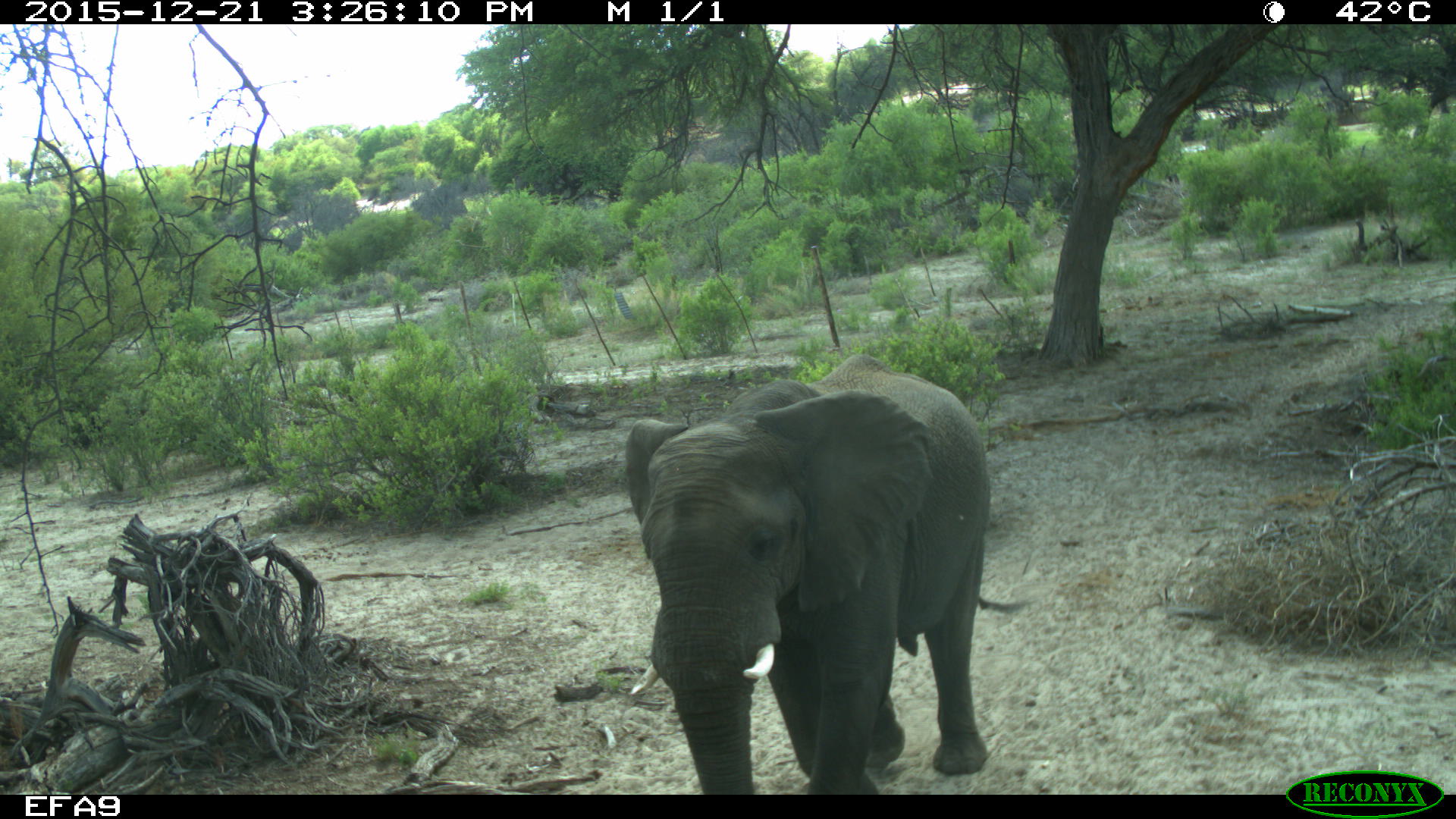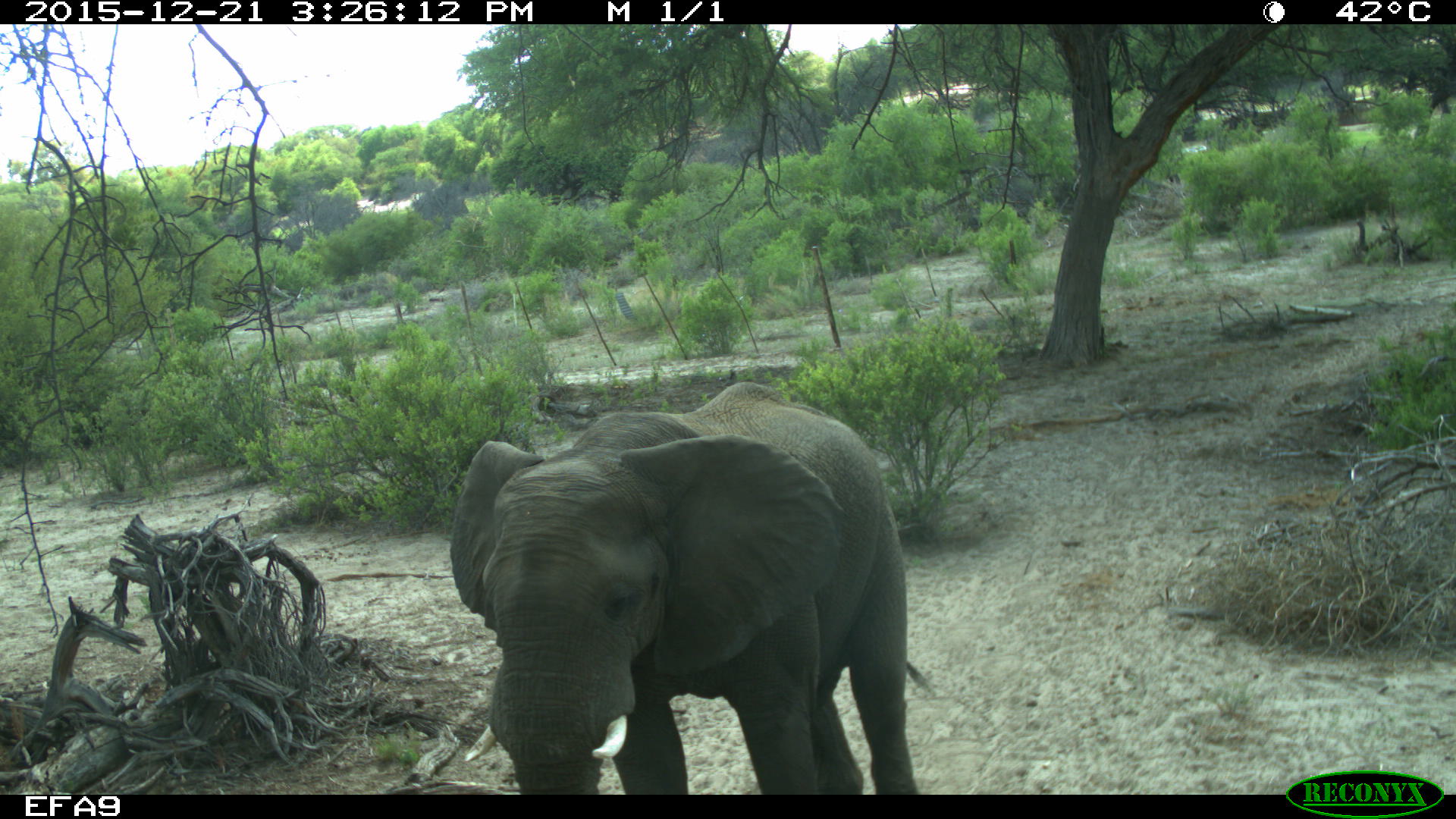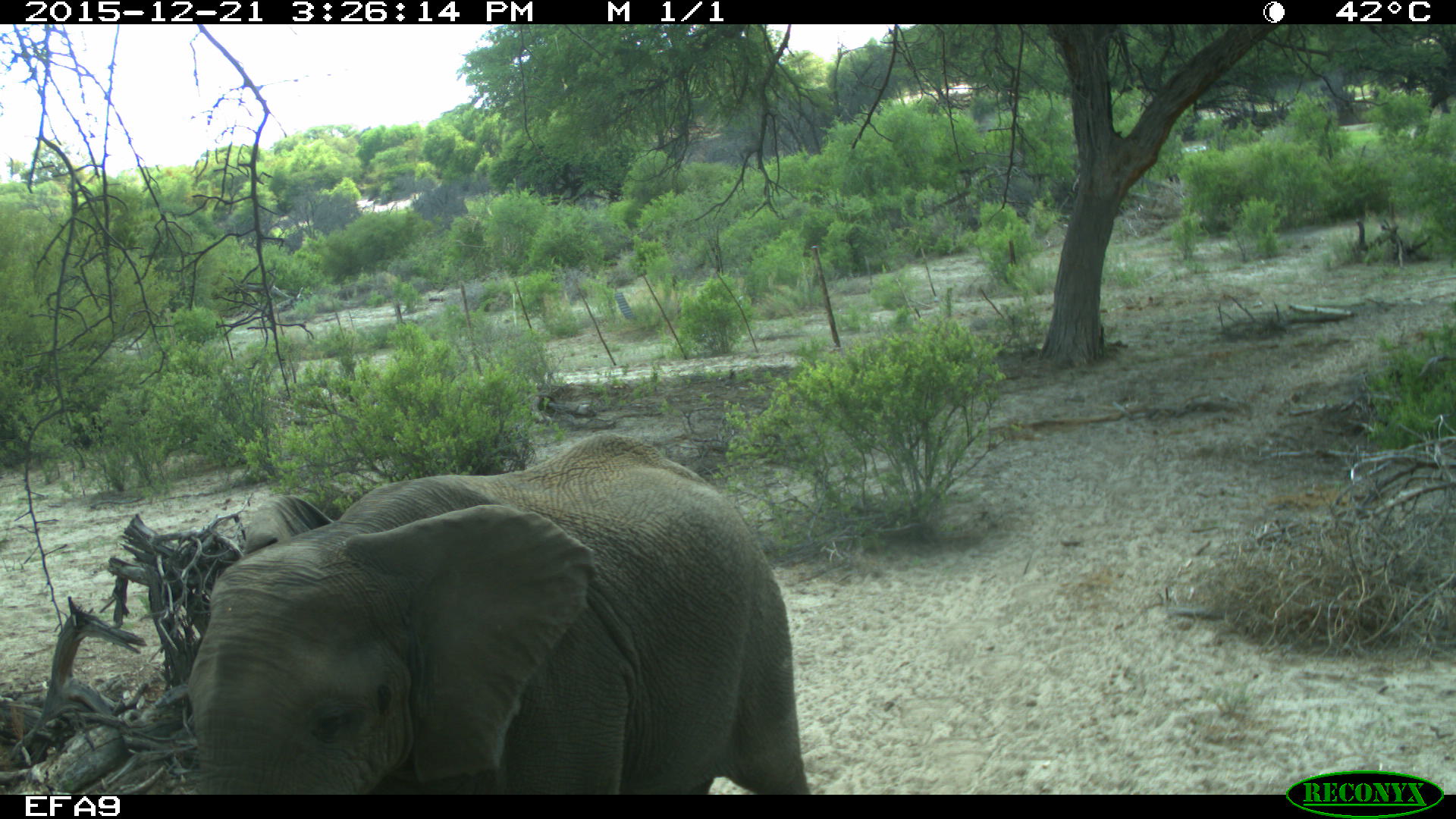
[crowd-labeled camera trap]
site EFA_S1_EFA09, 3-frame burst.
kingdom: Animalia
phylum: Chordata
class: Mammalia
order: Proboscidea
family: Elephantidae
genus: Loxodonta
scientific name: Loxodonta africana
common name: african bush elephant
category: elephant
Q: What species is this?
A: Elephant (african bush elephant) (Loxodonta africana).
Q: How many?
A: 1.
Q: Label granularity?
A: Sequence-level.